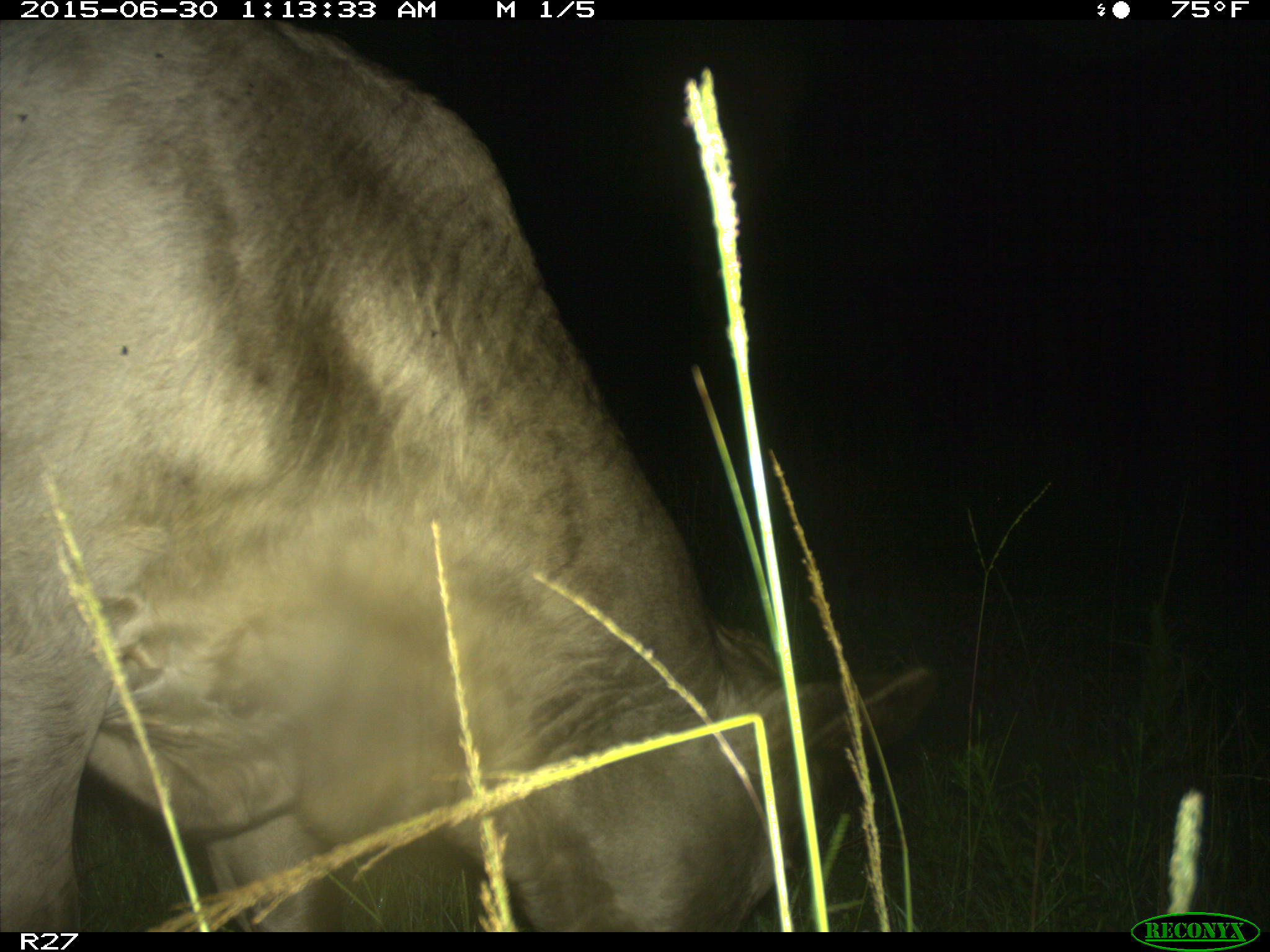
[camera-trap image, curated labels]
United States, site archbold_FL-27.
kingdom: Animalia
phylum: Chordata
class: Mammalia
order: Artiodactyla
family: Bovidae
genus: Bos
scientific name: Bos taurus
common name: domestic cow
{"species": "Bos taurus (domestic cow)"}